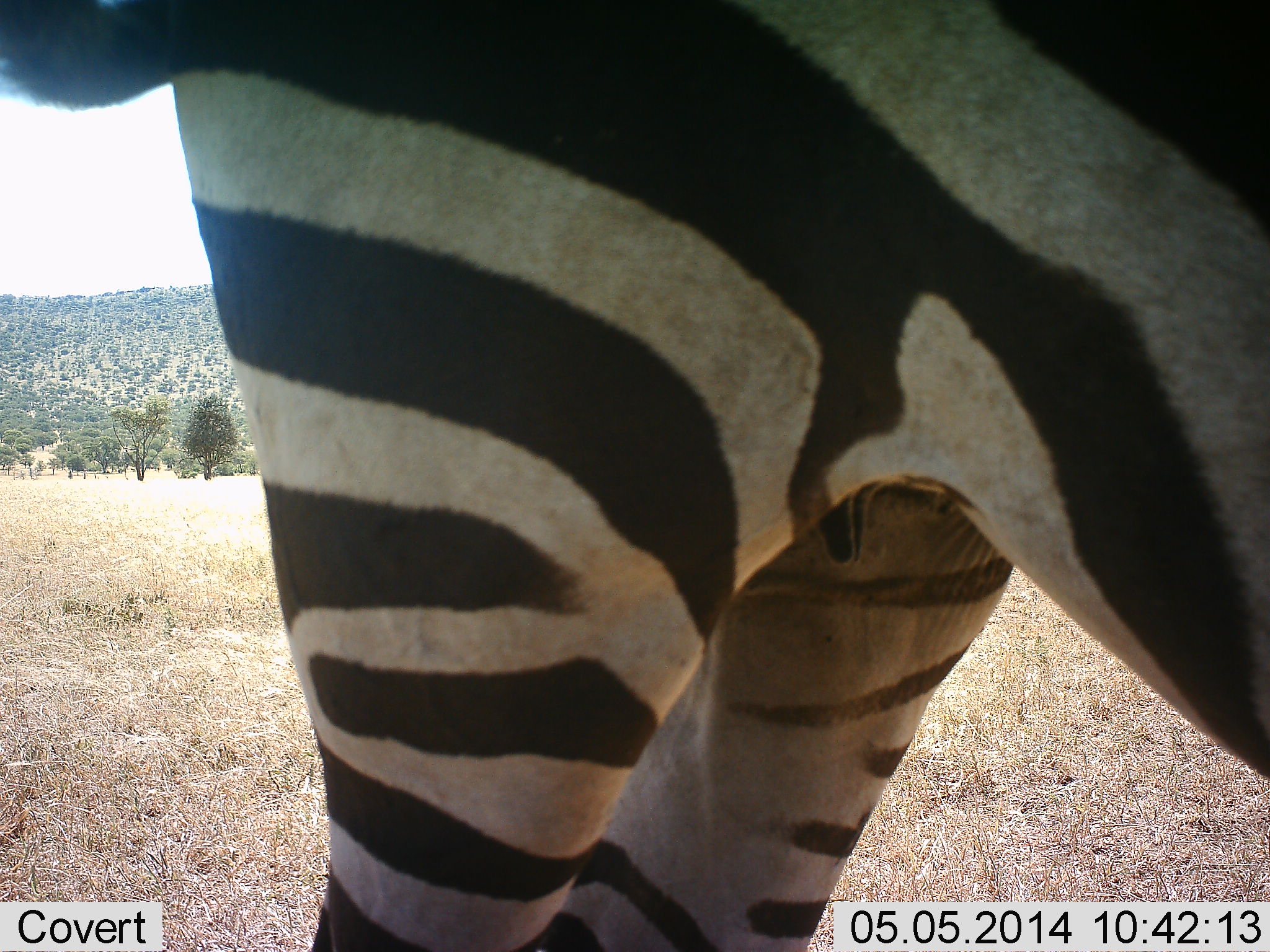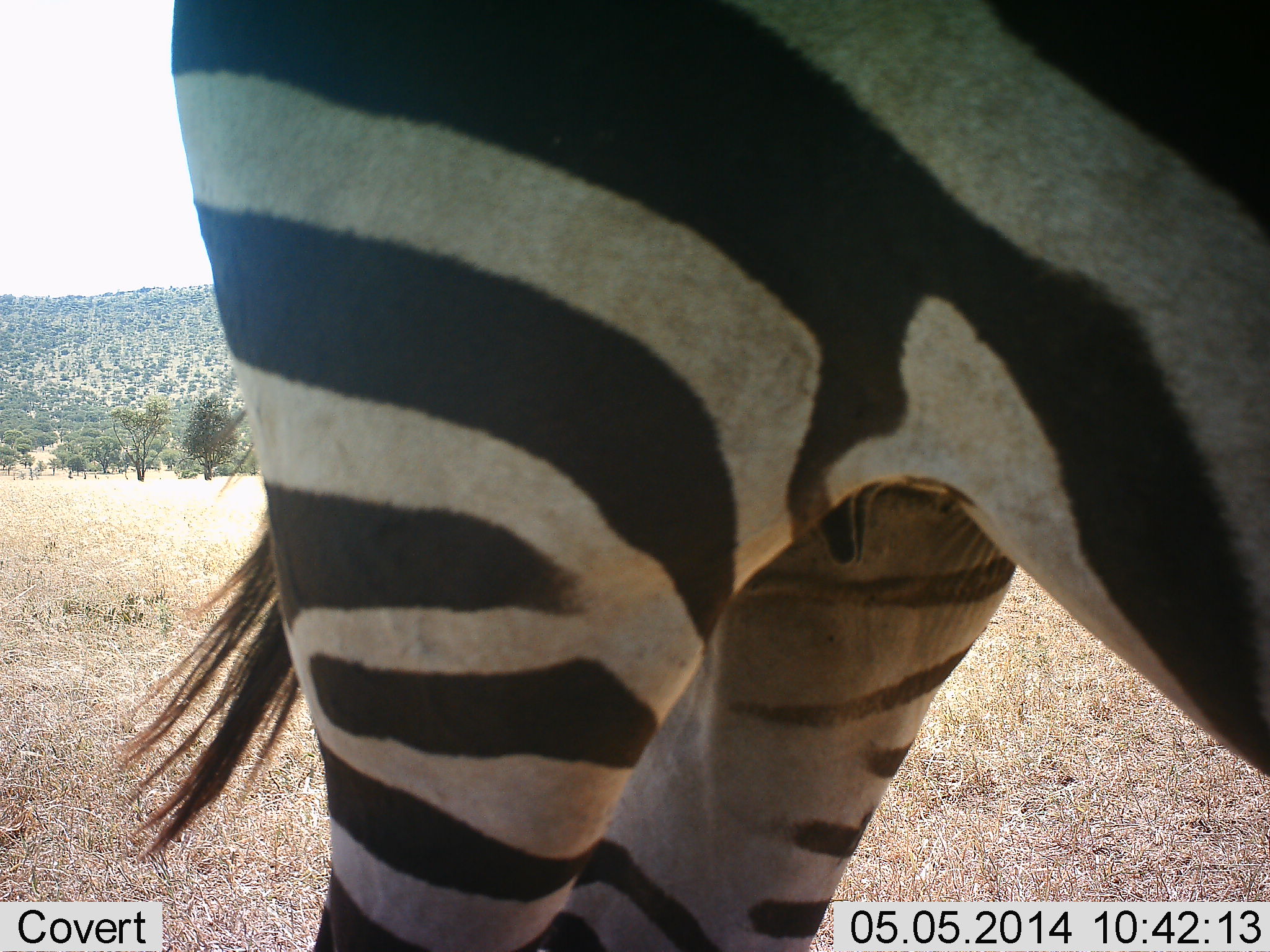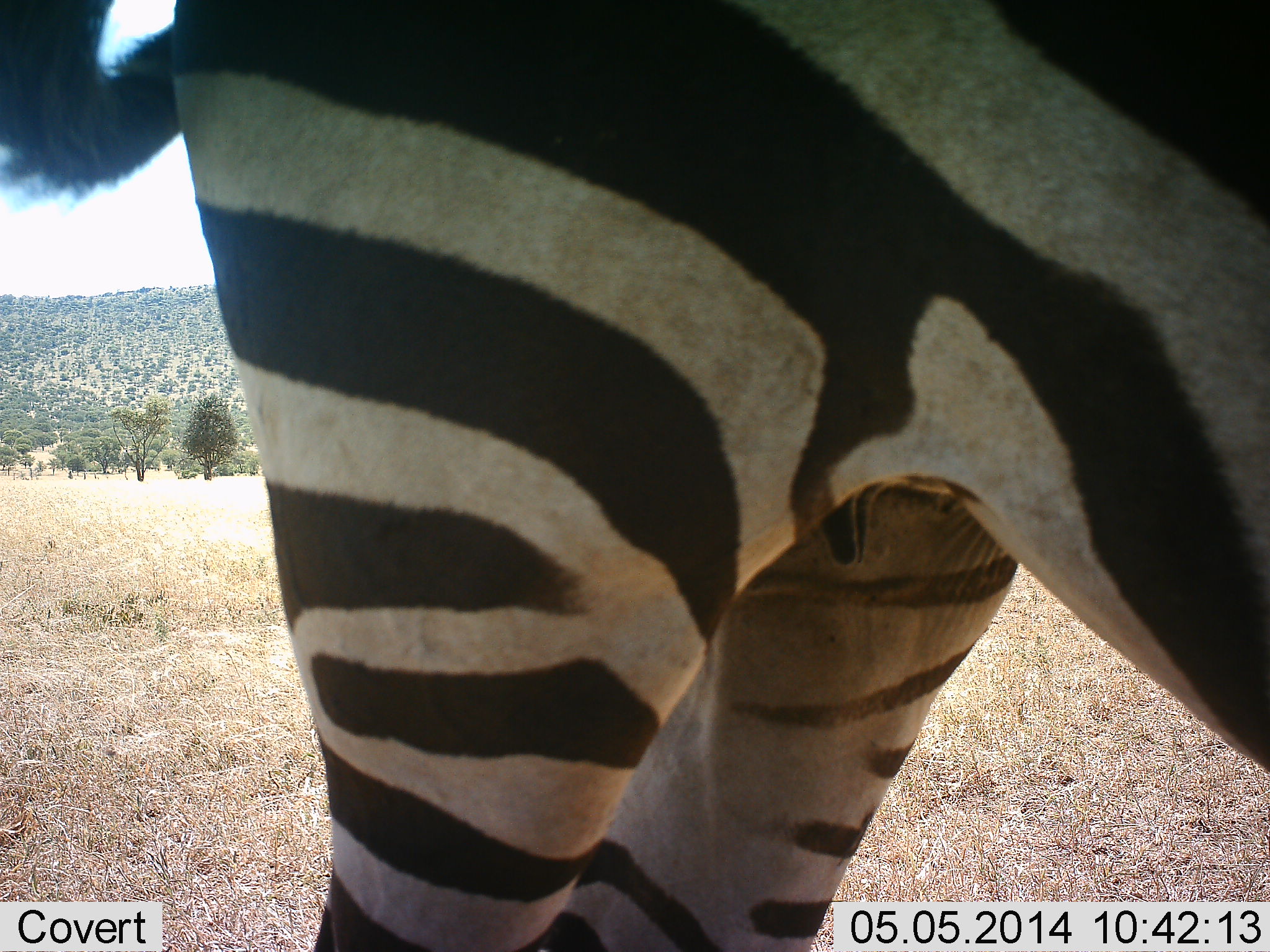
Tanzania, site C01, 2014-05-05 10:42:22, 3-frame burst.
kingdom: Animalia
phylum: Chordata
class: Mammalia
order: Perissodactyla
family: Equidae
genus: Equus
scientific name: Equus quagga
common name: plains zebra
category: zebra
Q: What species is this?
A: Zebra (plains zebra) (Equus quagga).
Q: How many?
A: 1.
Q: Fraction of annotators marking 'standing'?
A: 91%.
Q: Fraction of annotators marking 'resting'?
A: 9%.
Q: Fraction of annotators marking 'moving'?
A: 9%.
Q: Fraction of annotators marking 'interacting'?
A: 0%.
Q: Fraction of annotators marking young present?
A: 0%.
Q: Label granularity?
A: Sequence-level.